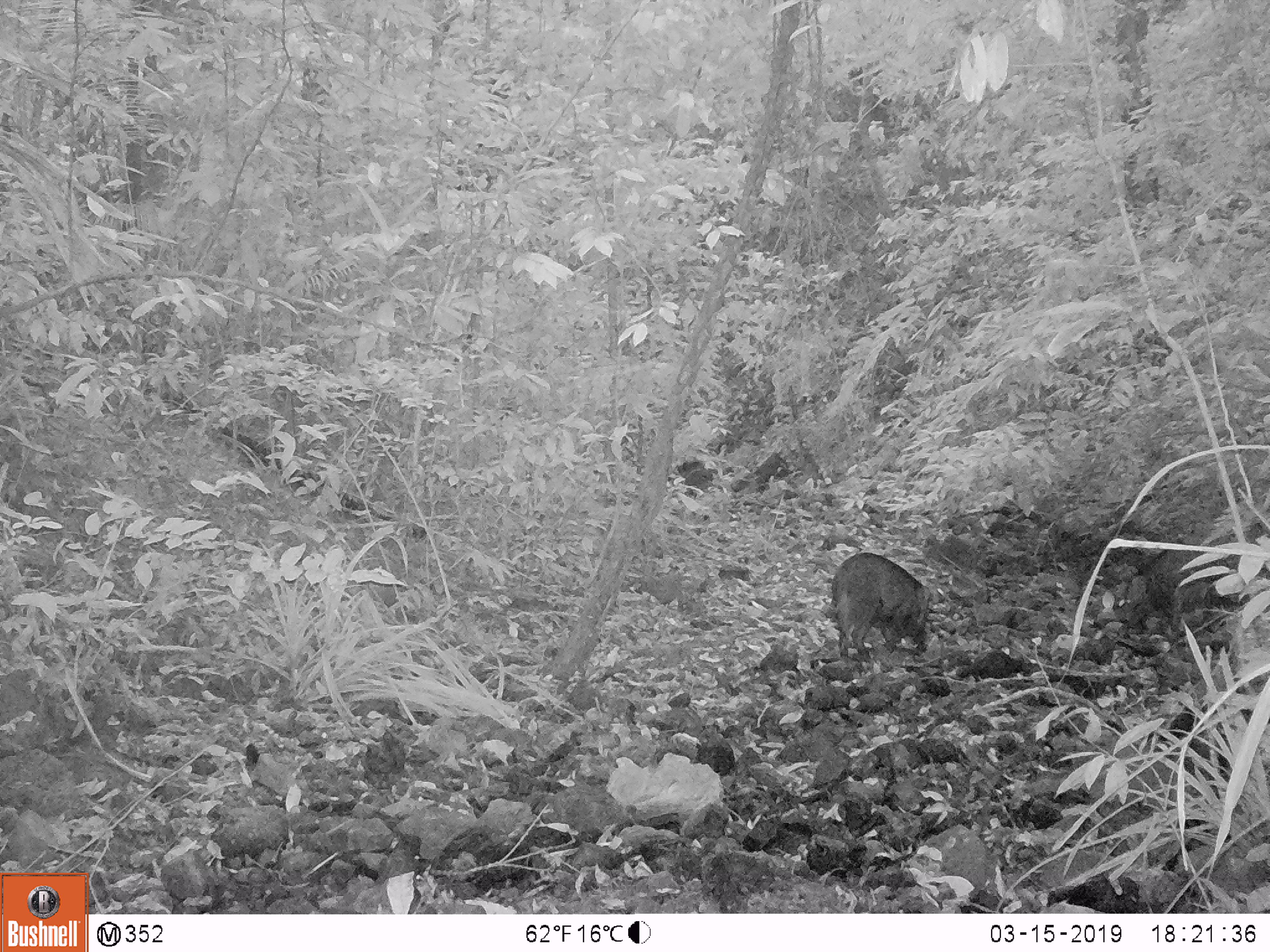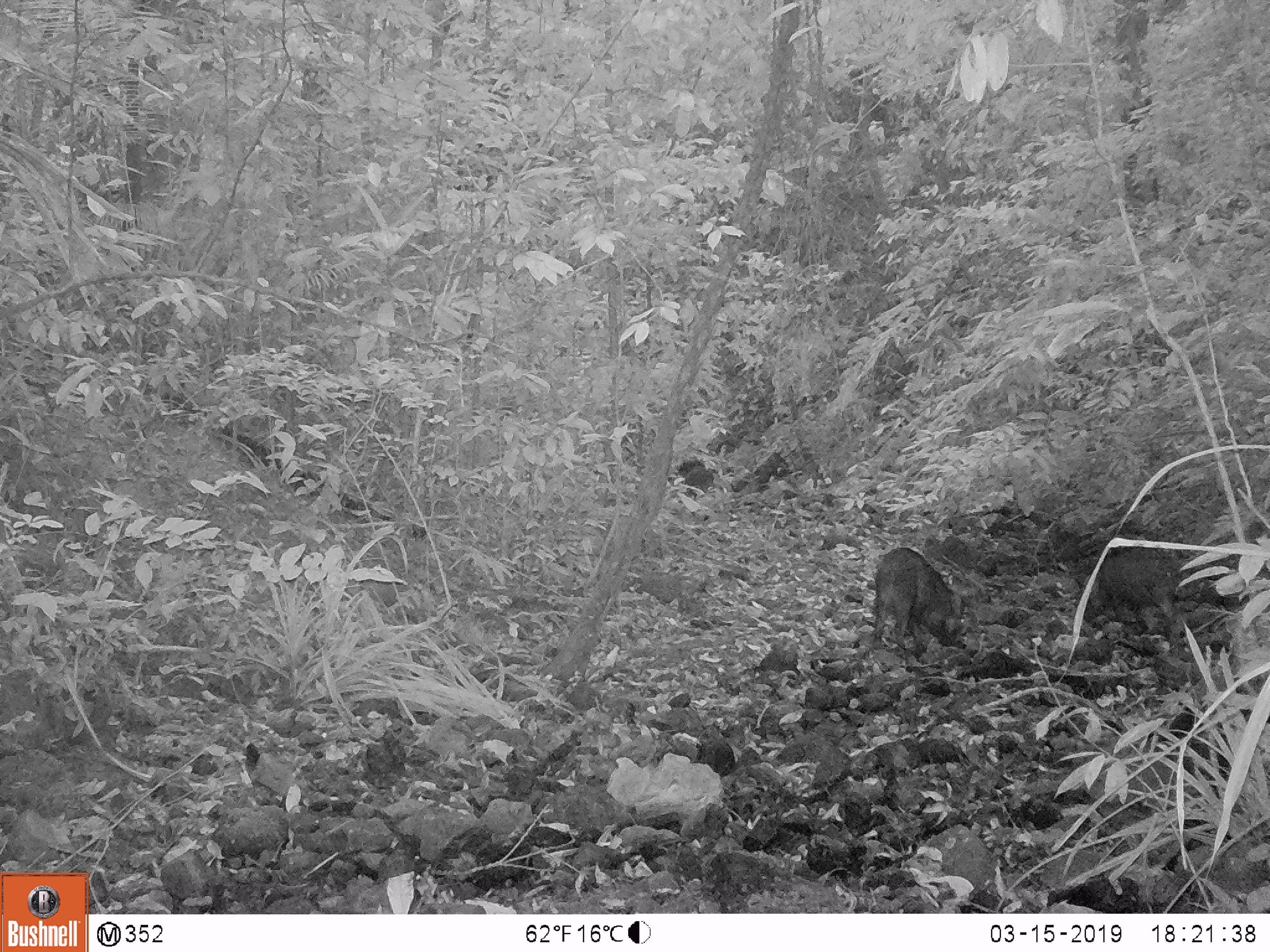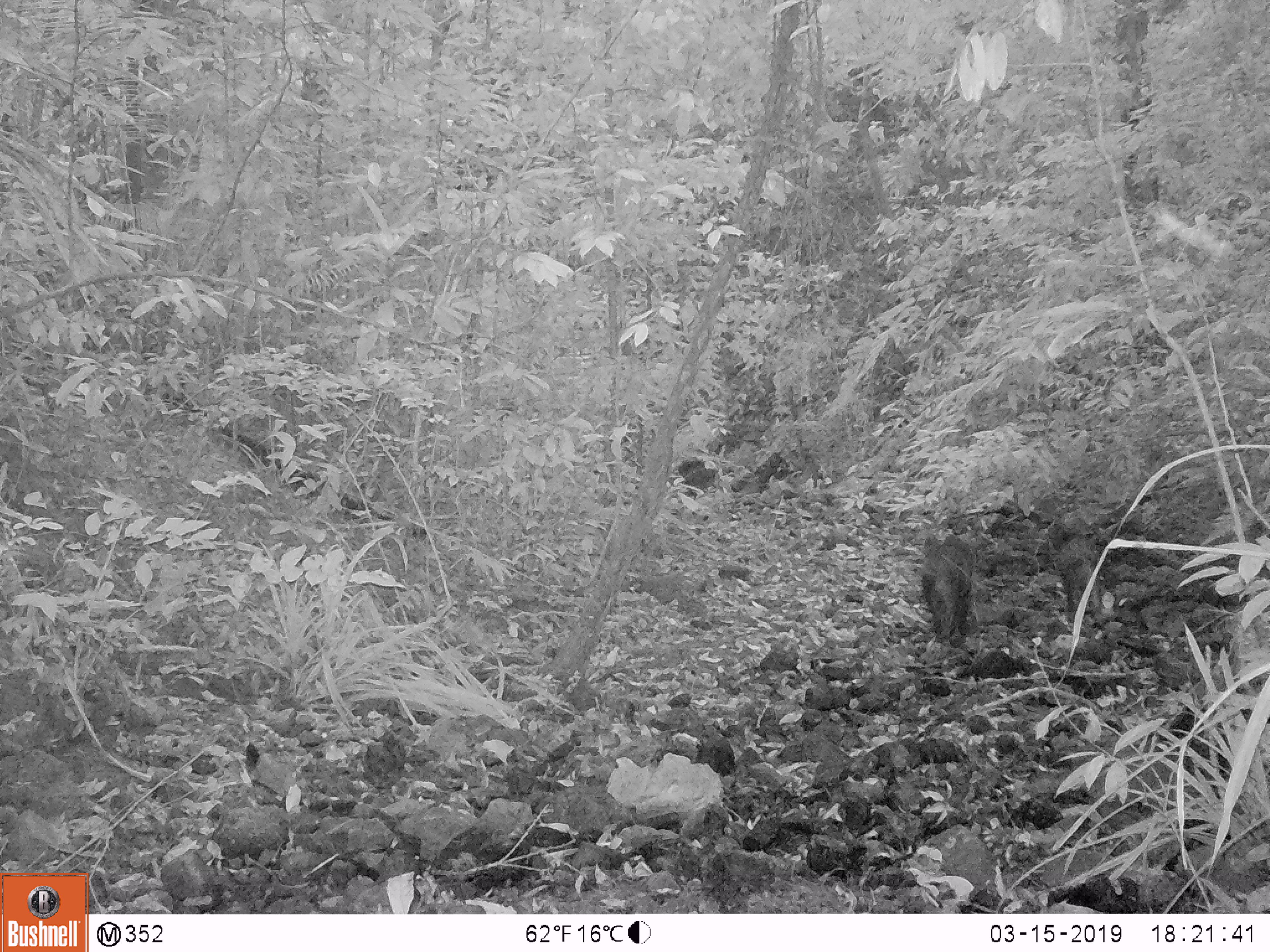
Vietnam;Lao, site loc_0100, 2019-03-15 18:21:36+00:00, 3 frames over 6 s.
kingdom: Animalia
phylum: Chordata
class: Mammalia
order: Artiodactyla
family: Suidae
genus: Sus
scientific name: Sus scrofa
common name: eurasian wild pig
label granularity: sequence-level